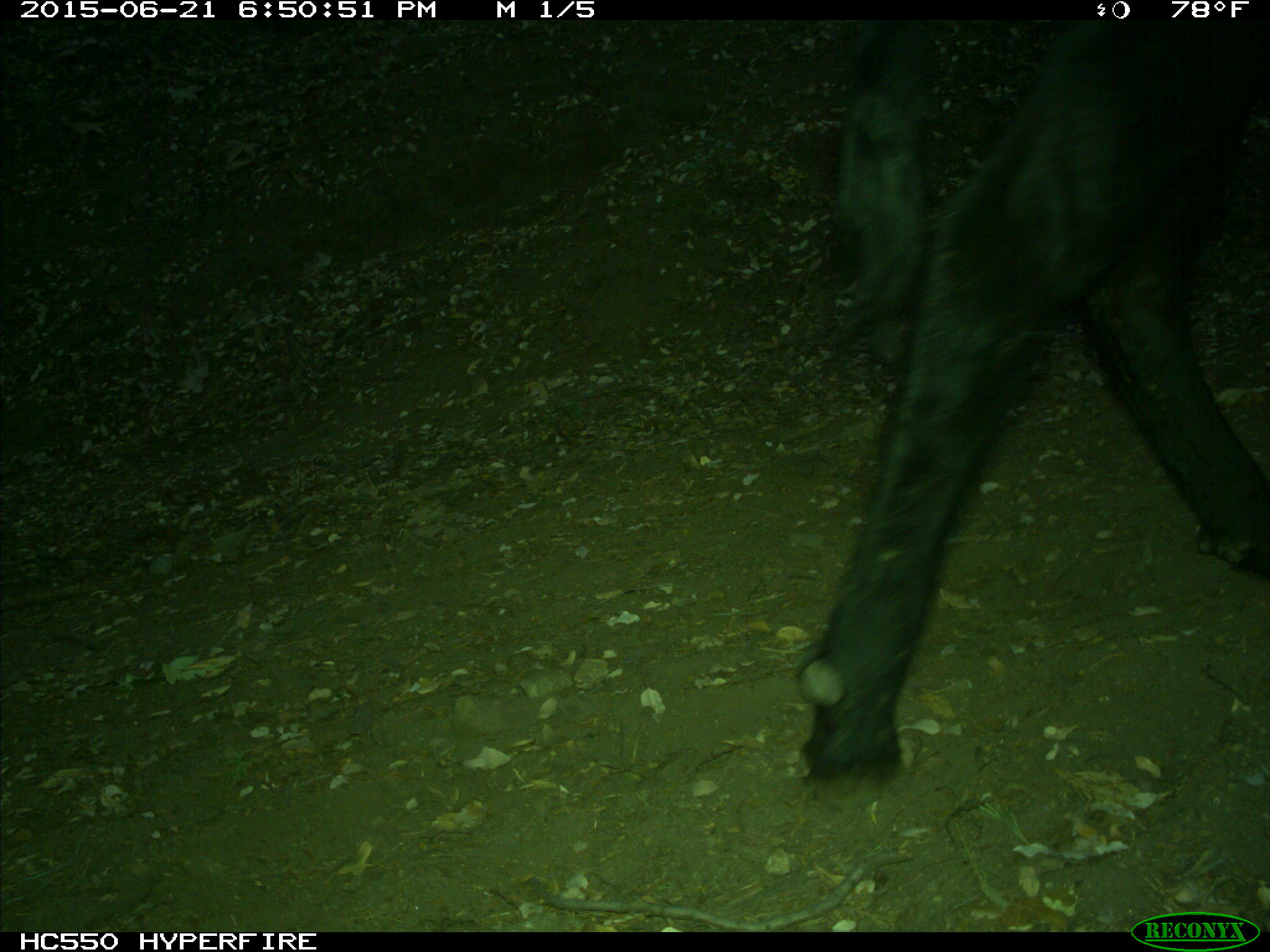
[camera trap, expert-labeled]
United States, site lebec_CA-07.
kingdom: Animalia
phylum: Chordata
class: Mammalia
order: Artiodactyla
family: Bovidae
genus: Bos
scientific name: Bos taurus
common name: domestic cow